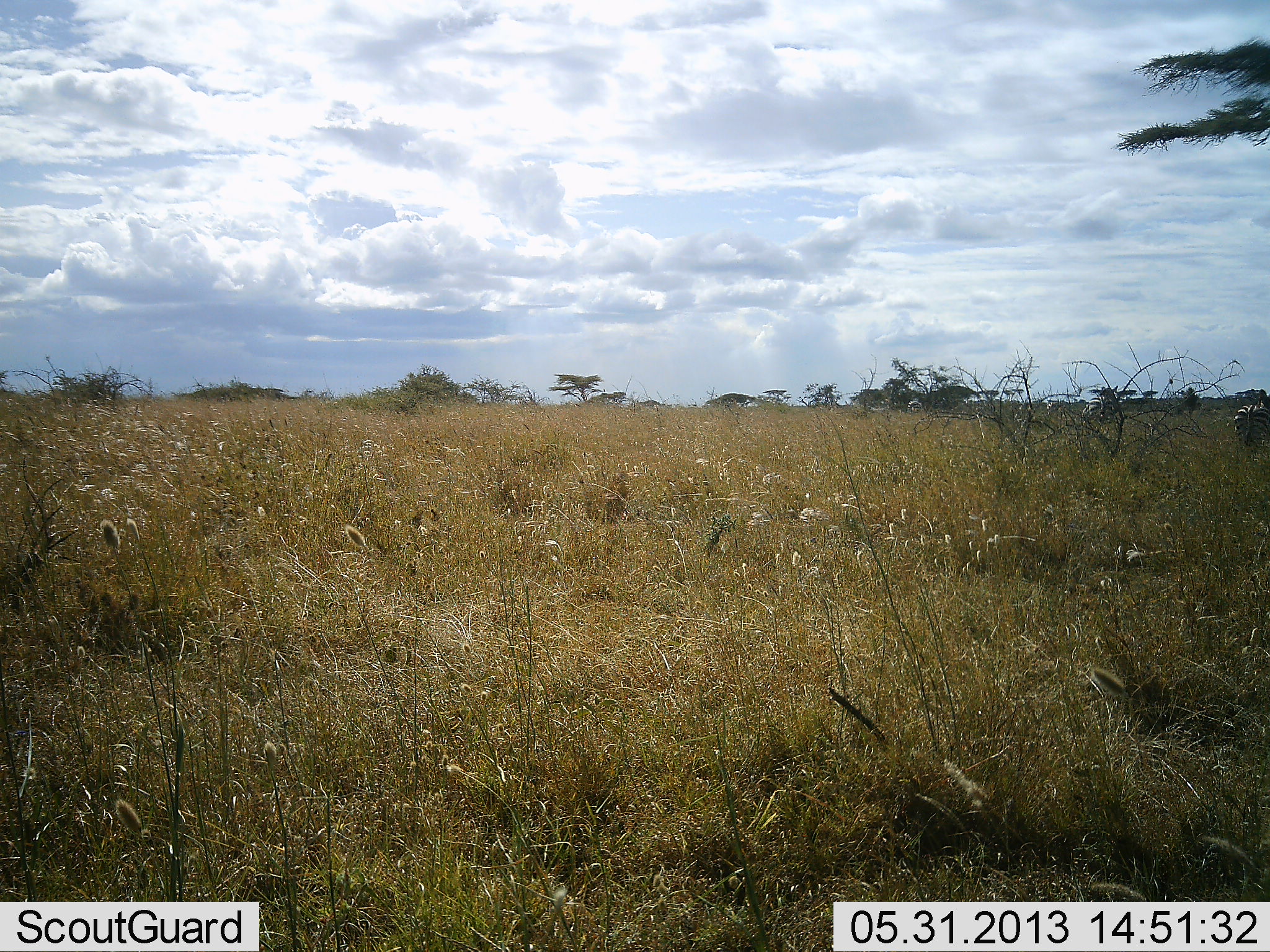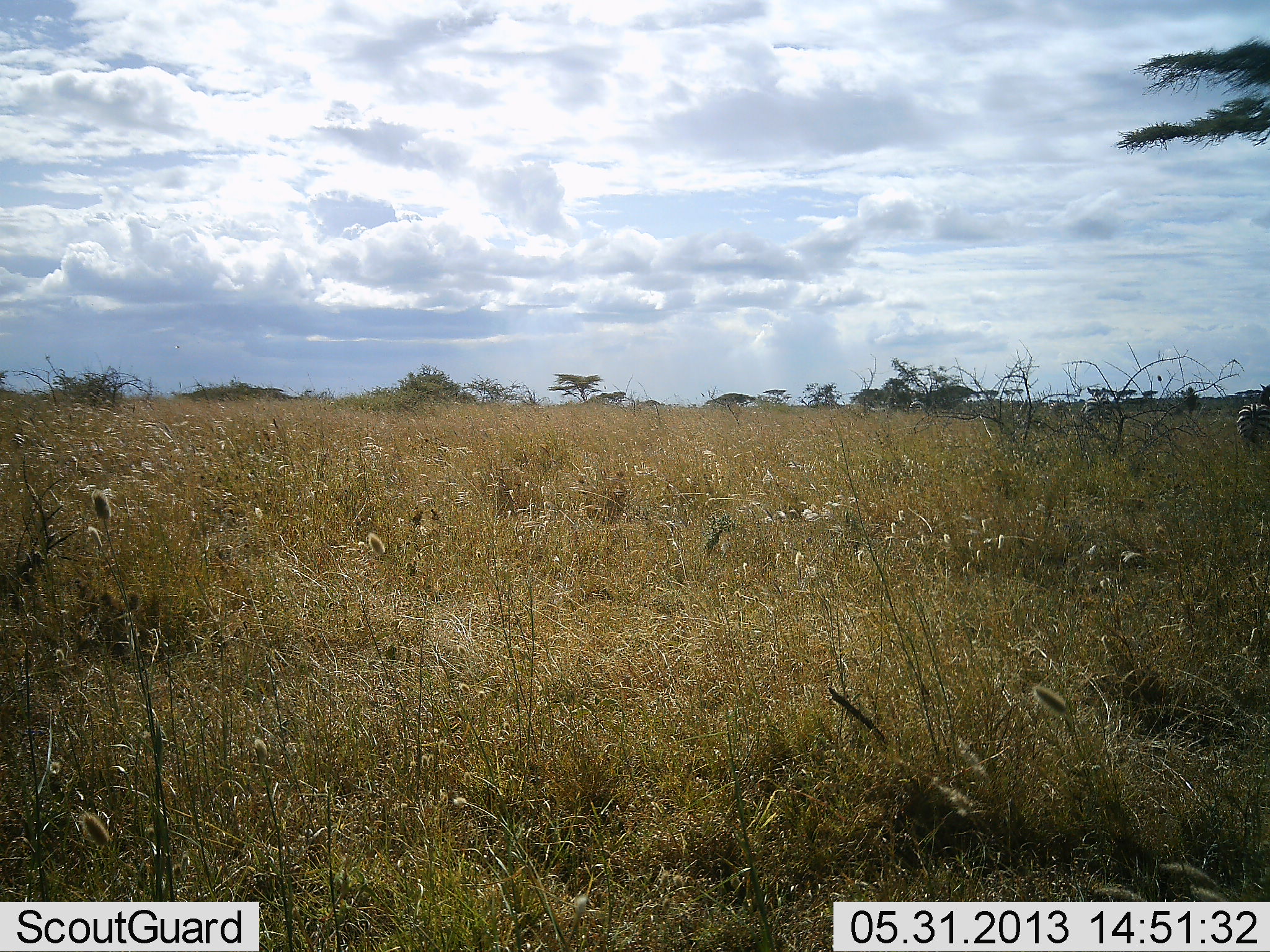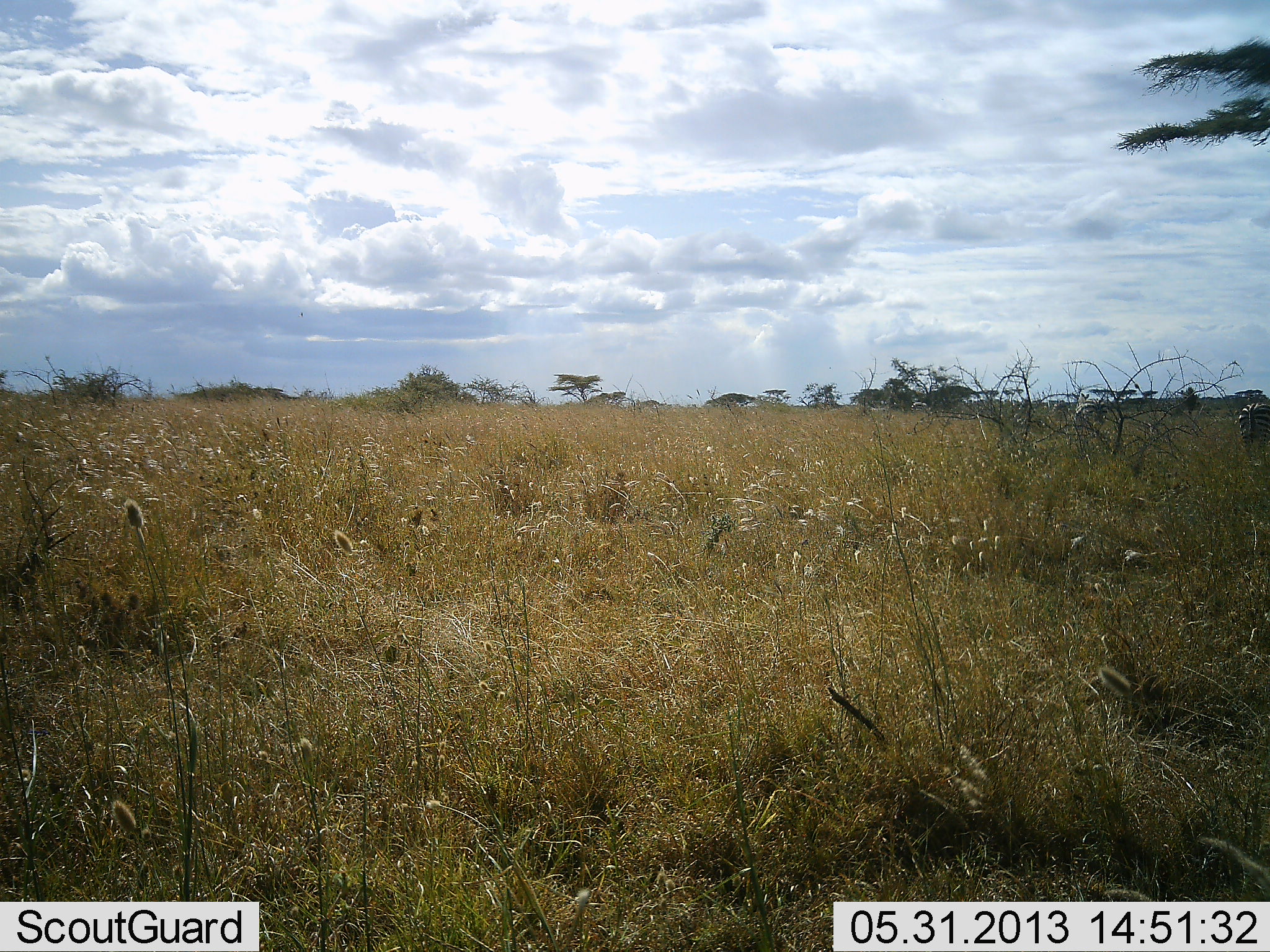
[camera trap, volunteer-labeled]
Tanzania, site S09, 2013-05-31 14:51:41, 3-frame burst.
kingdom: Animalia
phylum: Chordata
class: Mammalia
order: Perissodactyla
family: Equidae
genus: Equus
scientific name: Equus quagga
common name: plains zebra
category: zebra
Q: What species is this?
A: Zebra (plains zebra) (Equus quagga).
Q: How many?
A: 1.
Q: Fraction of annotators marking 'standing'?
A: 70%.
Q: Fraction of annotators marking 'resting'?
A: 10%.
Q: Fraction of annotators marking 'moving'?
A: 20%.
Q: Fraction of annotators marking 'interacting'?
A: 0%.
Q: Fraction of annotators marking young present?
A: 0%.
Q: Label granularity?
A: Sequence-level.